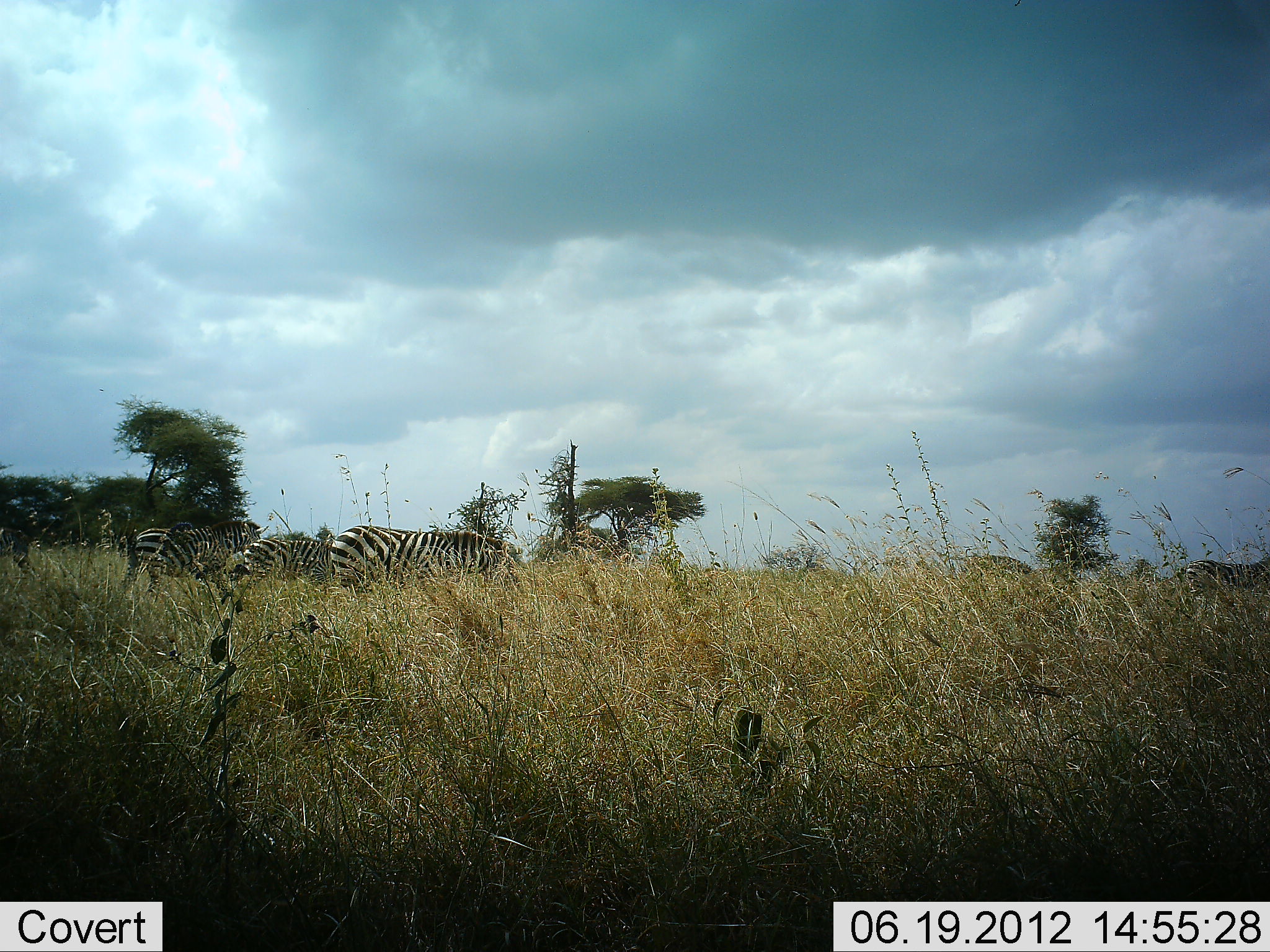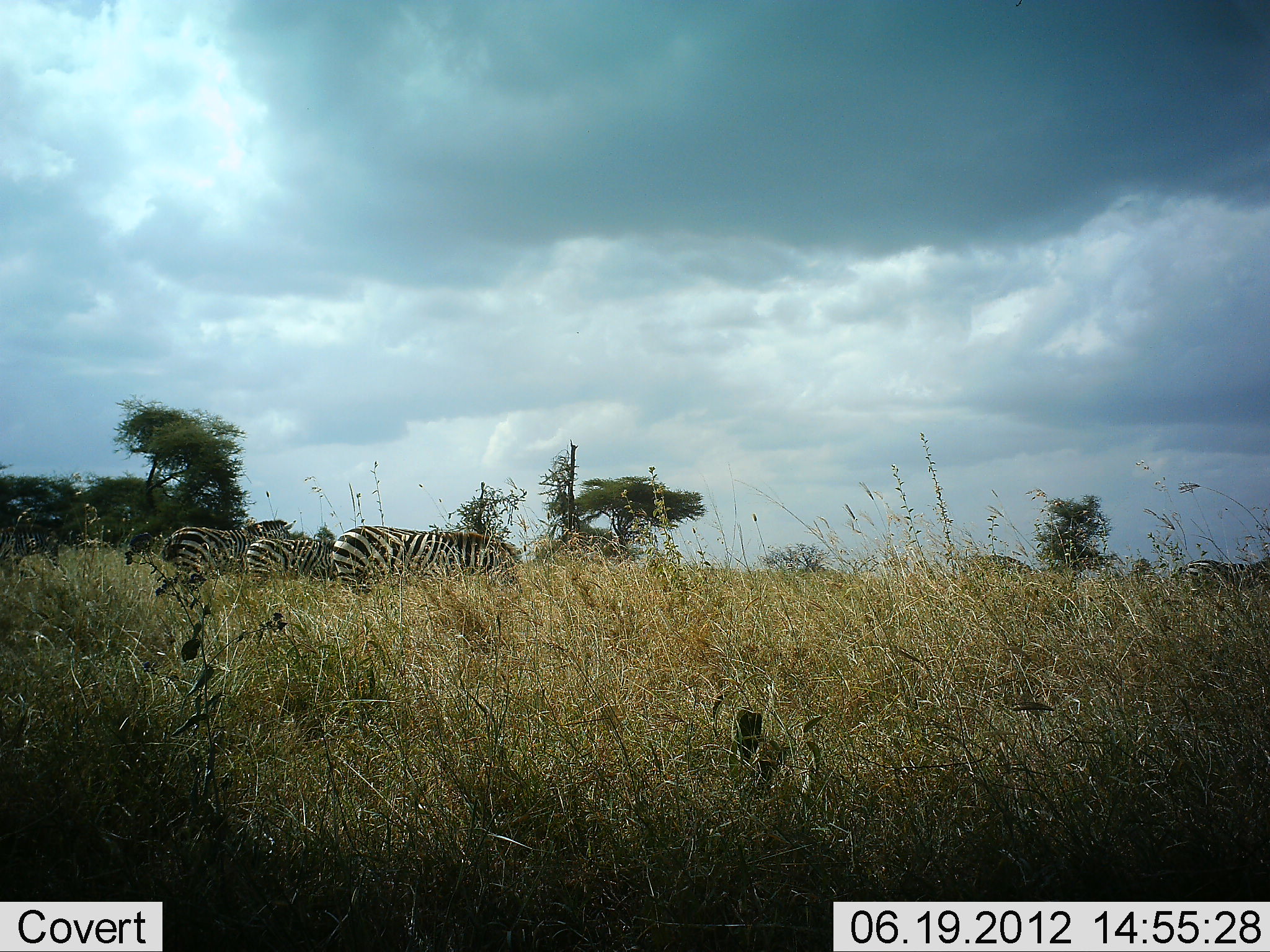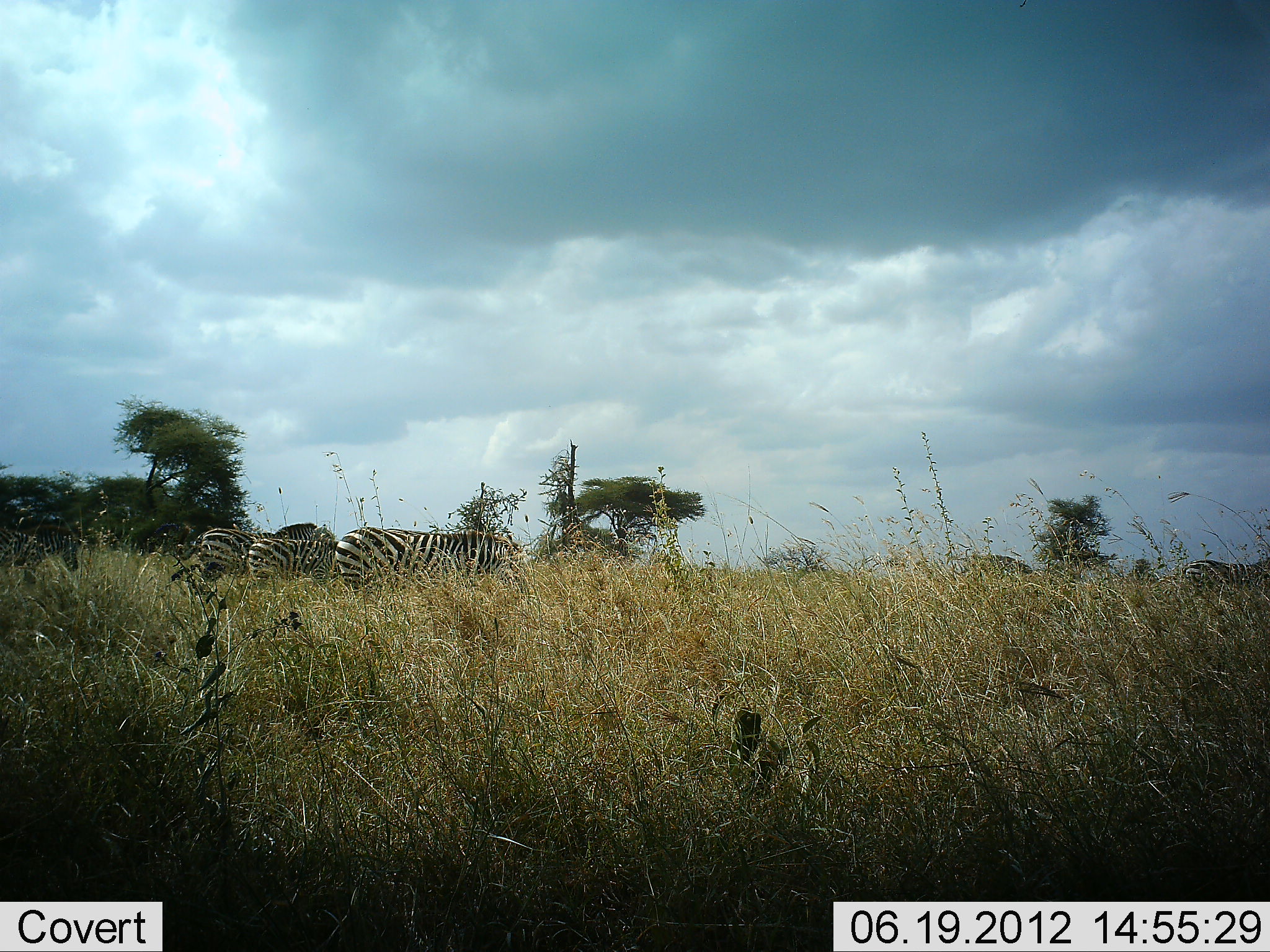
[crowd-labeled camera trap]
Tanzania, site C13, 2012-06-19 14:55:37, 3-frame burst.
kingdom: Animalia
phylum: Chordata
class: Mammalia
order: Perissodactyla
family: Equidae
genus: Equus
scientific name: Equus quagga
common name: plains zebra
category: zebra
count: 3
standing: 27%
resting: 0%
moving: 36%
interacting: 0%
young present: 9%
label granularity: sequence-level